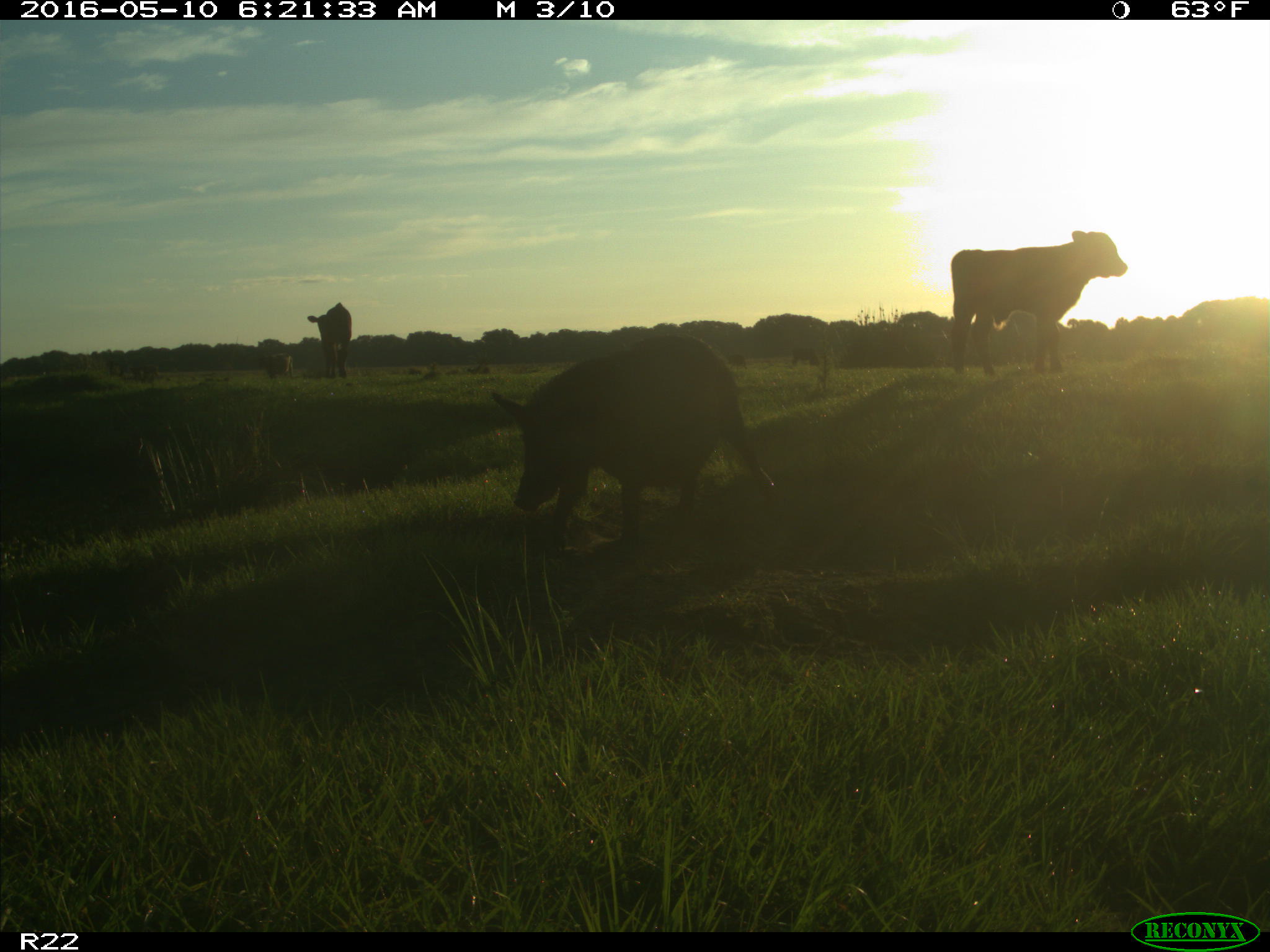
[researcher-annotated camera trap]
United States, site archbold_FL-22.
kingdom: Animalia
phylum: Chordata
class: Mammalia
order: Artiodactyla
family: Bovidae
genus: Bos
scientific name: Bos taurus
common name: domestic cow